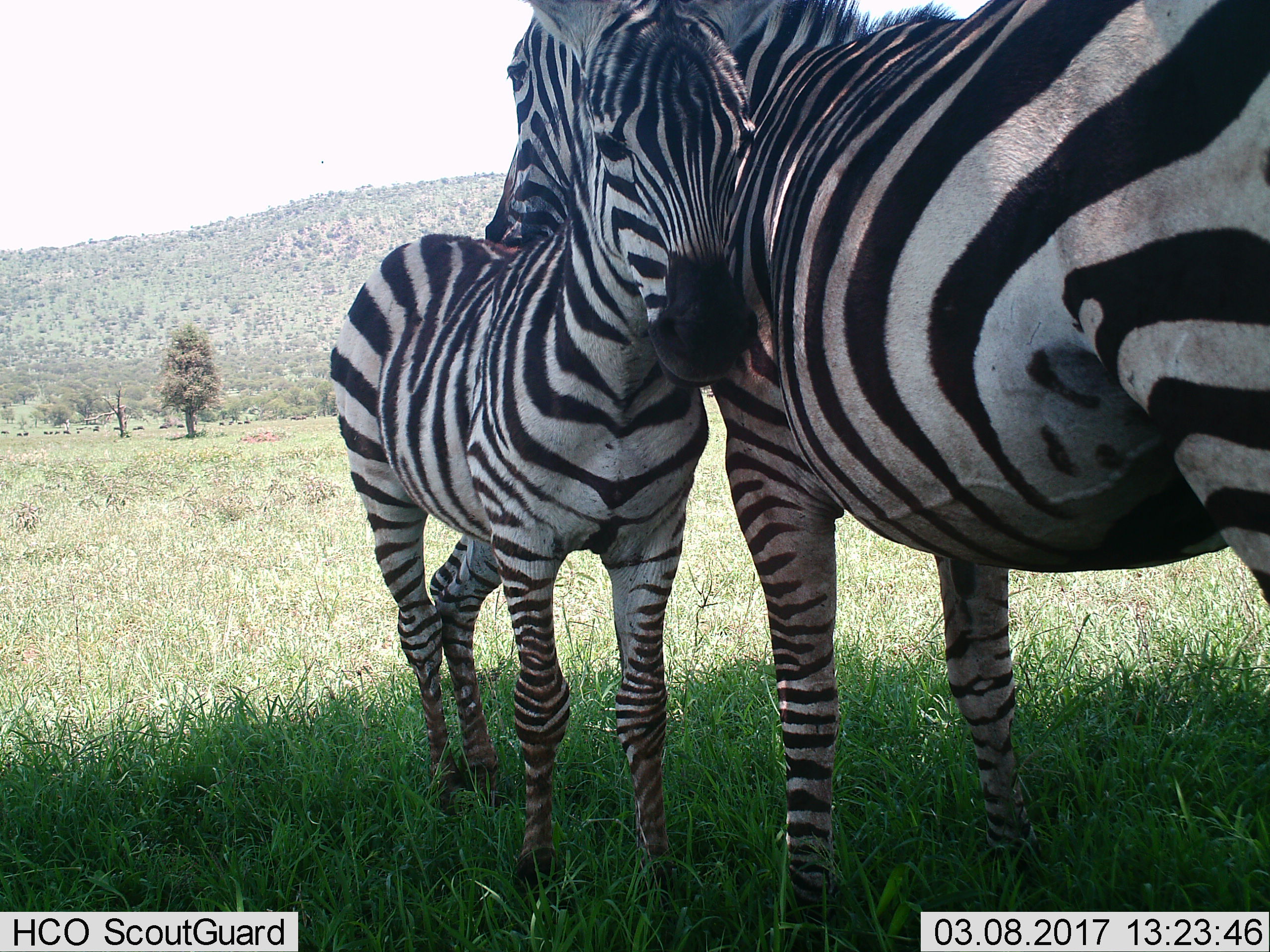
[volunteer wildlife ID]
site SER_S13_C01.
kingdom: Animalia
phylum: Chordata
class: Mammalia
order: Perissodactyla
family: Equidae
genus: Equus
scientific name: Equus quagga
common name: plains zebra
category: zebraplains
Zebraplains (plains zebra) (Equus quagga), count 2. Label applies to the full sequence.